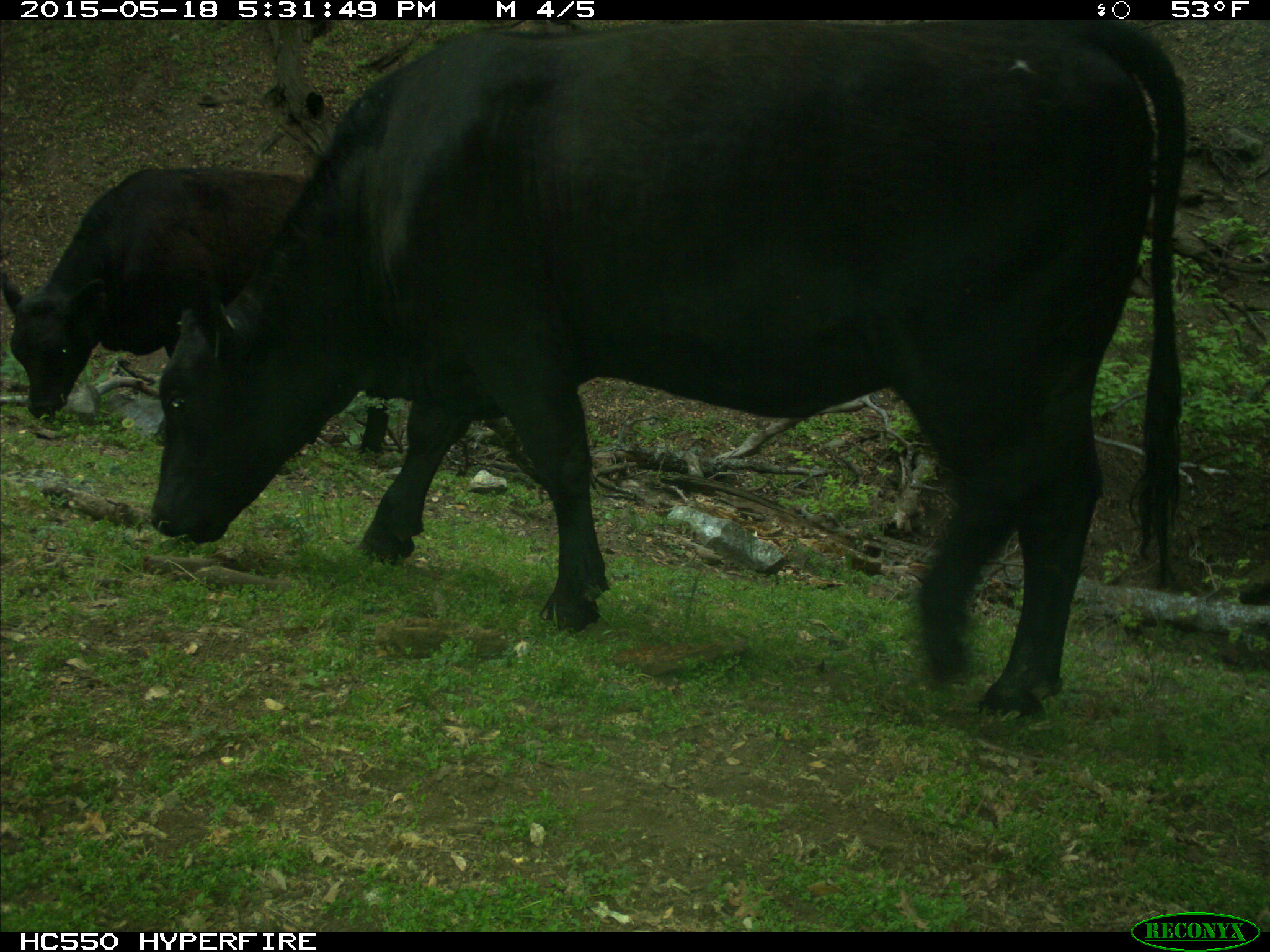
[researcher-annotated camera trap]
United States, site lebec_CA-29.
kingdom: Animalia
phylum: Chordata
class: Mammalia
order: Artiodactyla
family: Bovidae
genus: Bos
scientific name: Bos taurus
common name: domestic cow